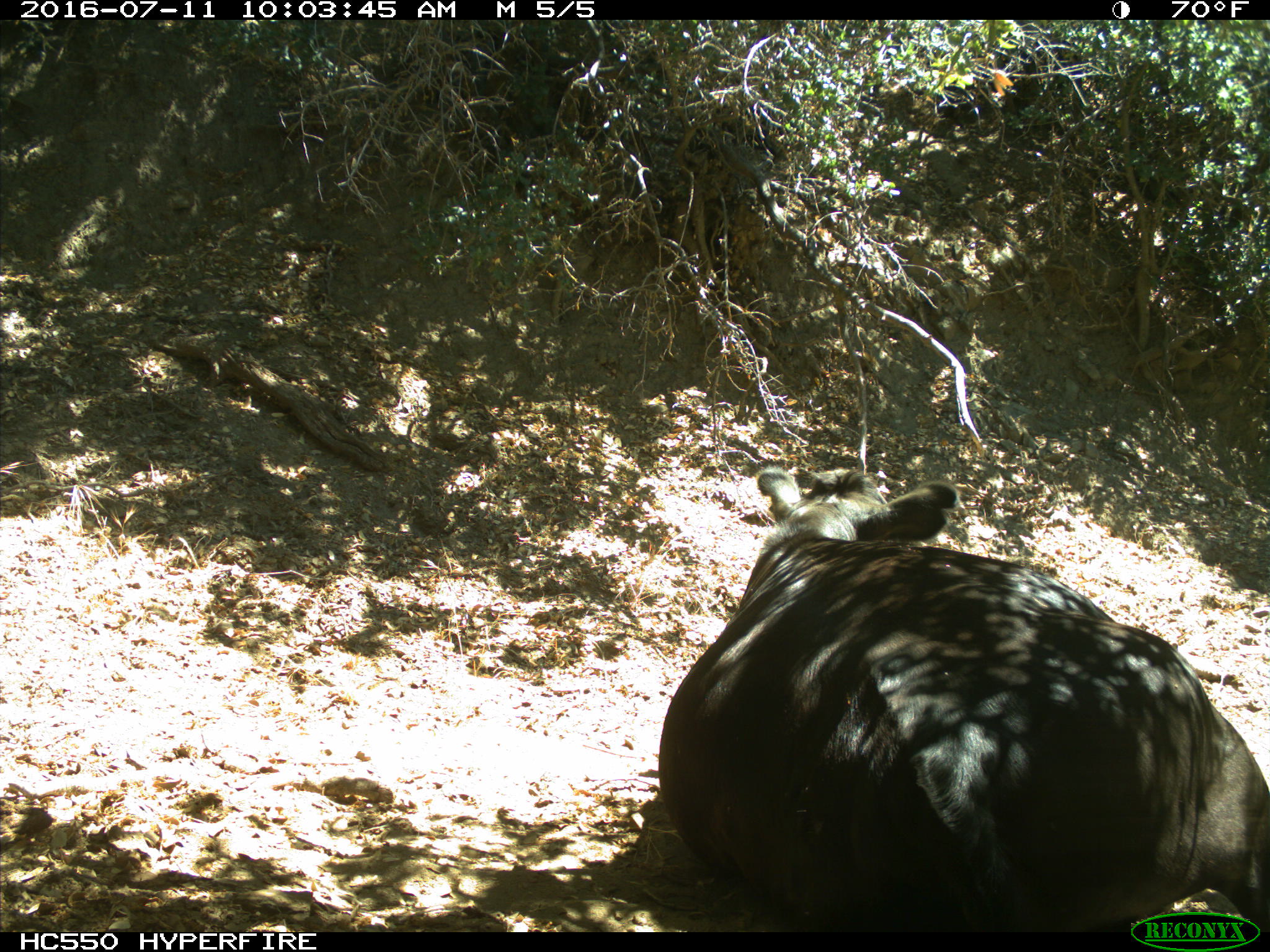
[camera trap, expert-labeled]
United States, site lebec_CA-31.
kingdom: Animalia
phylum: Chordata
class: Mammalia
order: Artiodactyla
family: Bovidae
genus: Bos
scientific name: Bos taurus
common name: domestic cow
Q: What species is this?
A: Bos taurus (domestic cow).